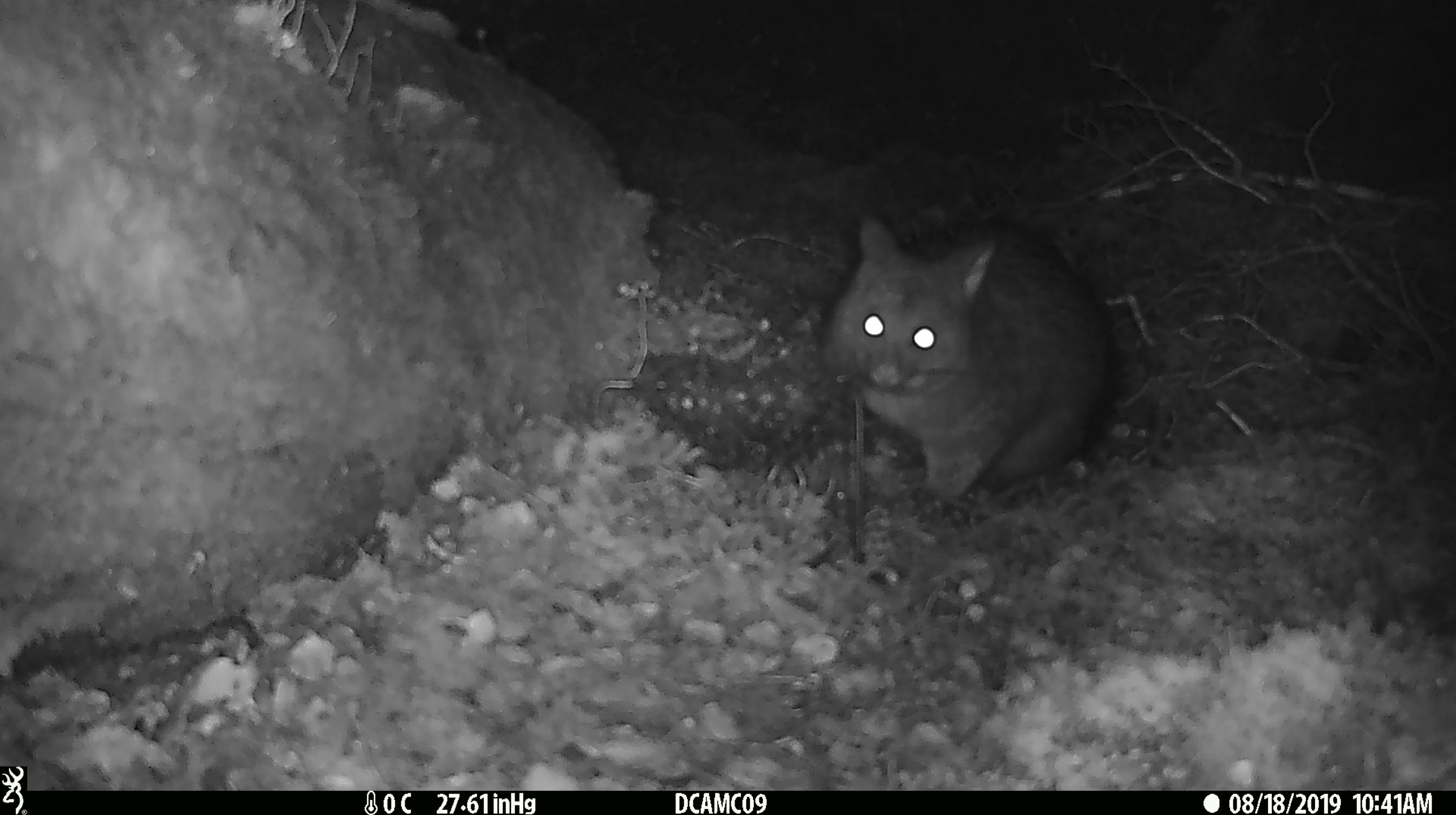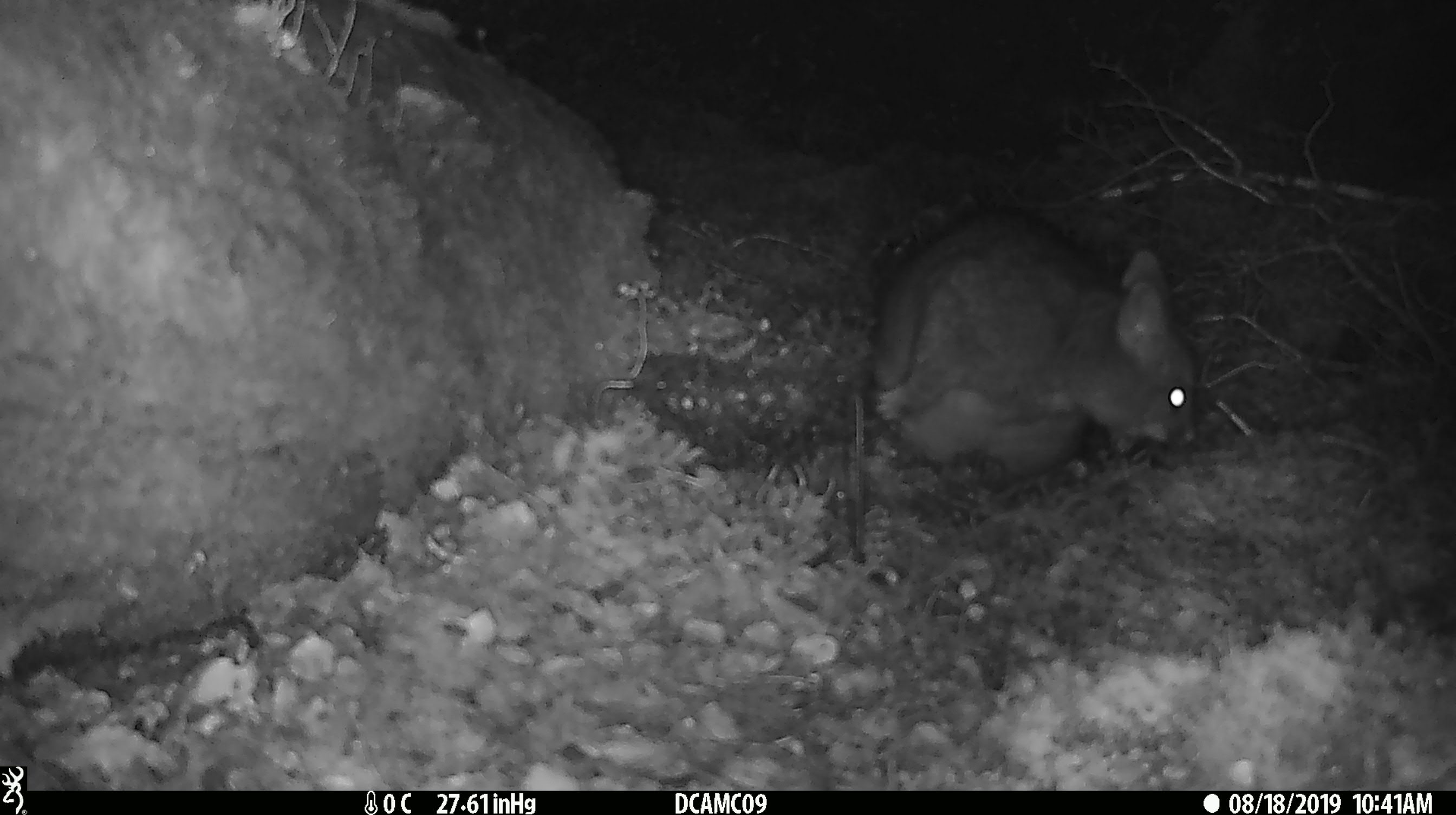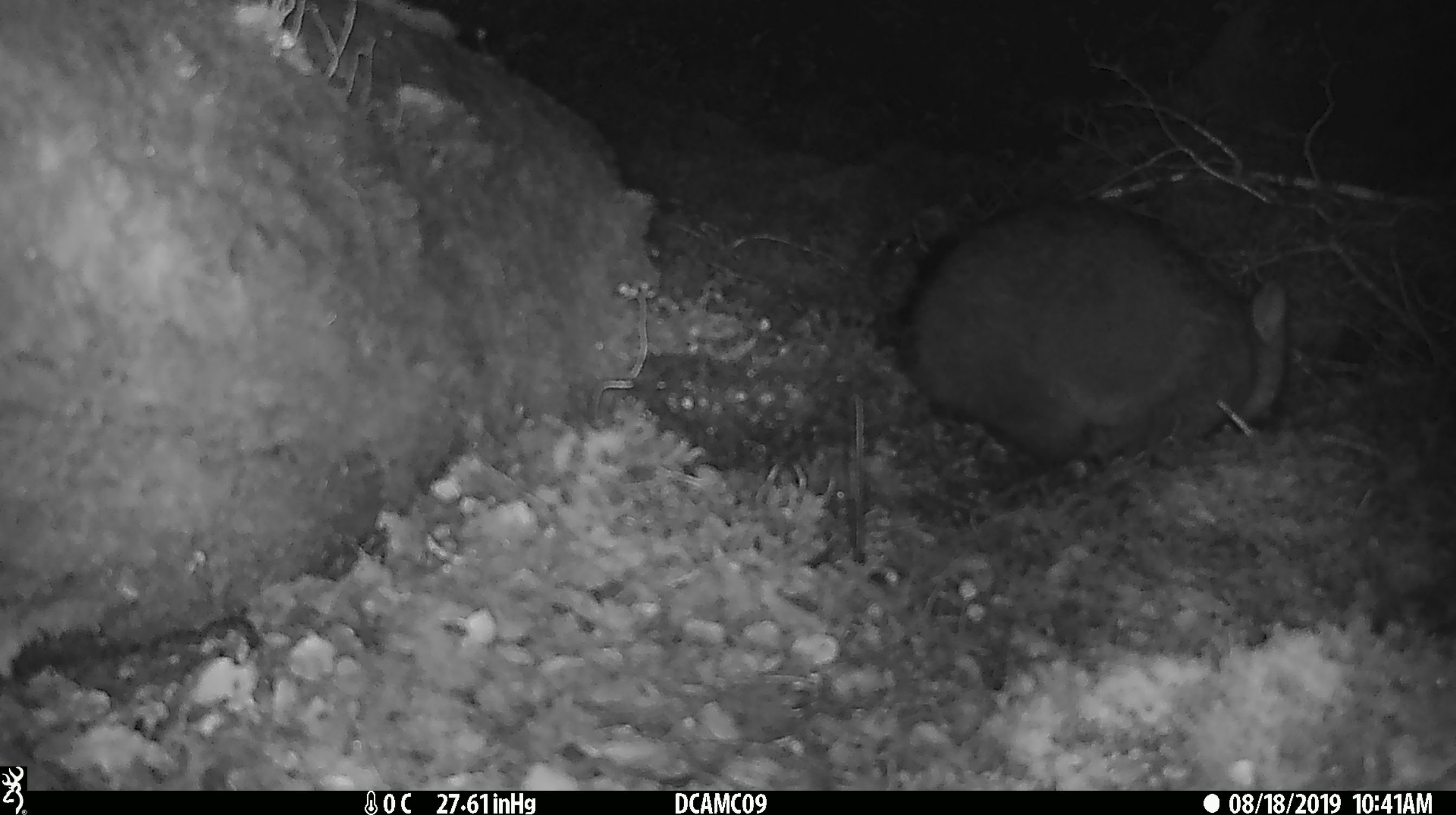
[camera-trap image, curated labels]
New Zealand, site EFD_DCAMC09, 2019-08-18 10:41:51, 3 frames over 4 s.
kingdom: Animalia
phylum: Chordata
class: Mammalia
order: Diprotodontia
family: Phalangeridae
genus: Trichosurus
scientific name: Trichosurus vulpecula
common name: common brushtail possum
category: possum